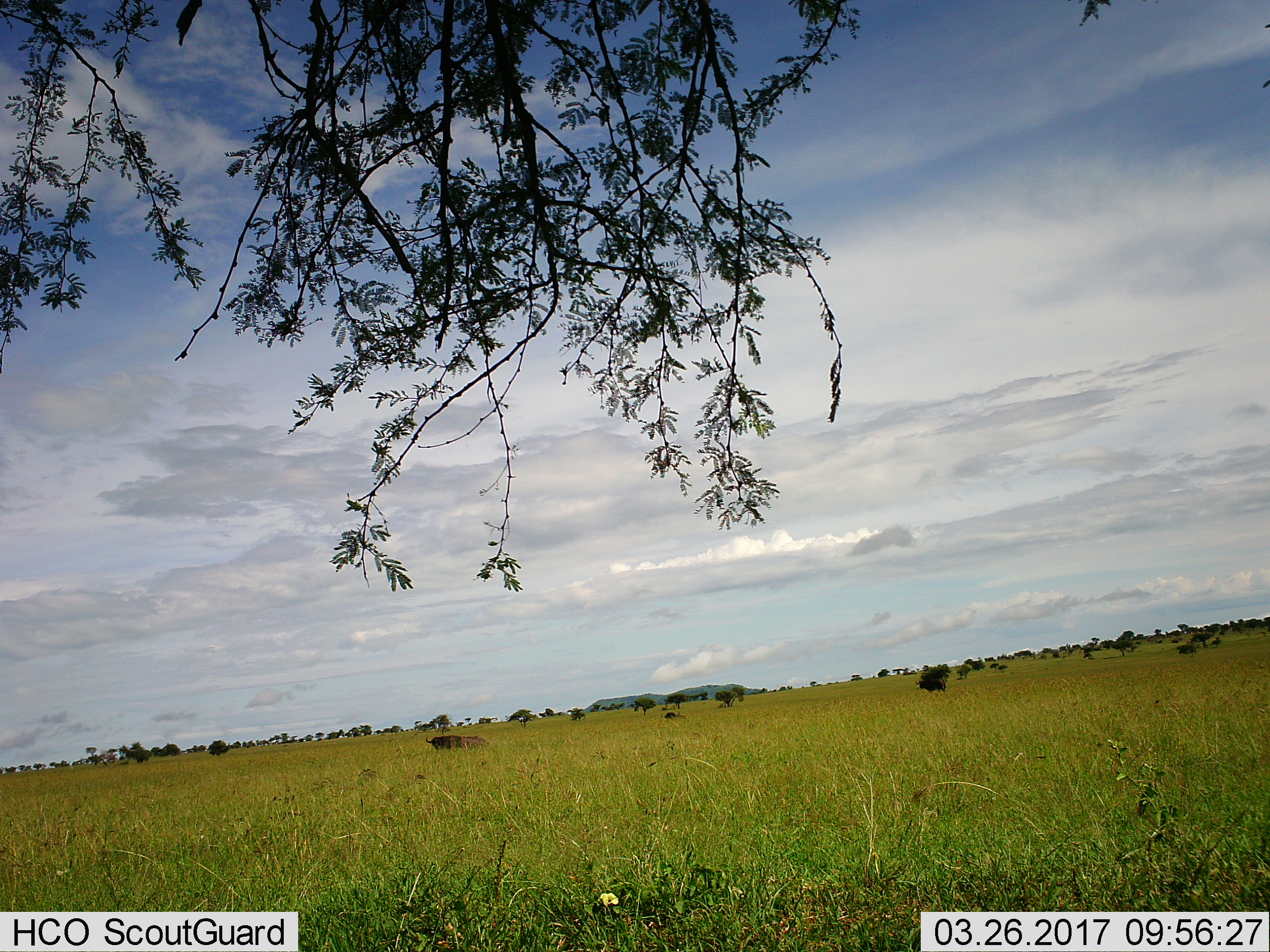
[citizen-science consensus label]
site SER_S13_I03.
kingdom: Animalia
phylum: Chordata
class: Mammalia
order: Artiodactyla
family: Bovidae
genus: Connochaetes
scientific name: Connochaetes taurinus taurinus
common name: blue wildebeest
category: wildebeestblue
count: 2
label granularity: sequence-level